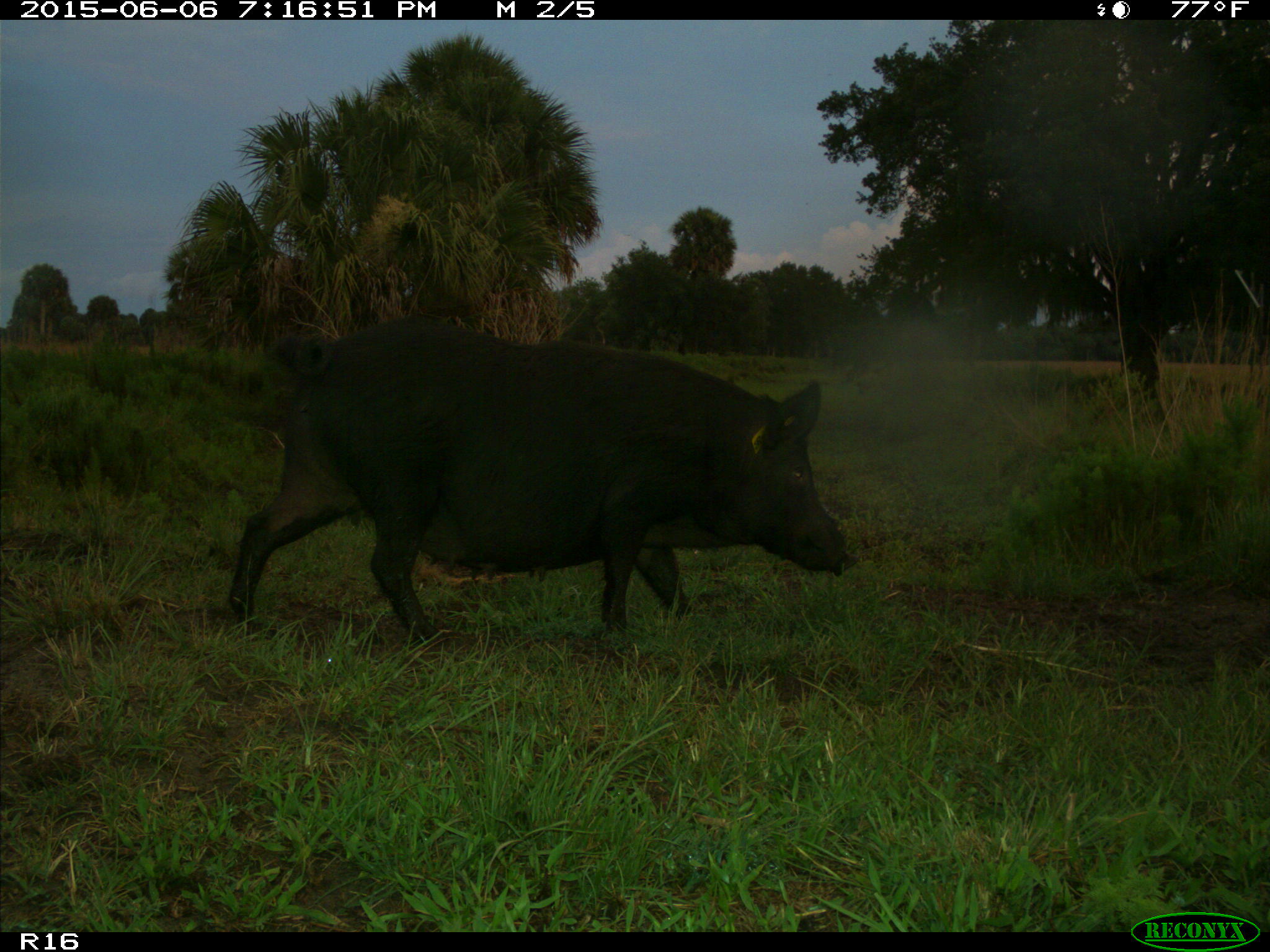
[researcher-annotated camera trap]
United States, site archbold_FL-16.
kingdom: Animalia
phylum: Chordata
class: Mammalia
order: Artiodactyla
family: Suidae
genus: Sus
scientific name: Sus scrofa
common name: wild boar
Sus scrofa (wild boar).